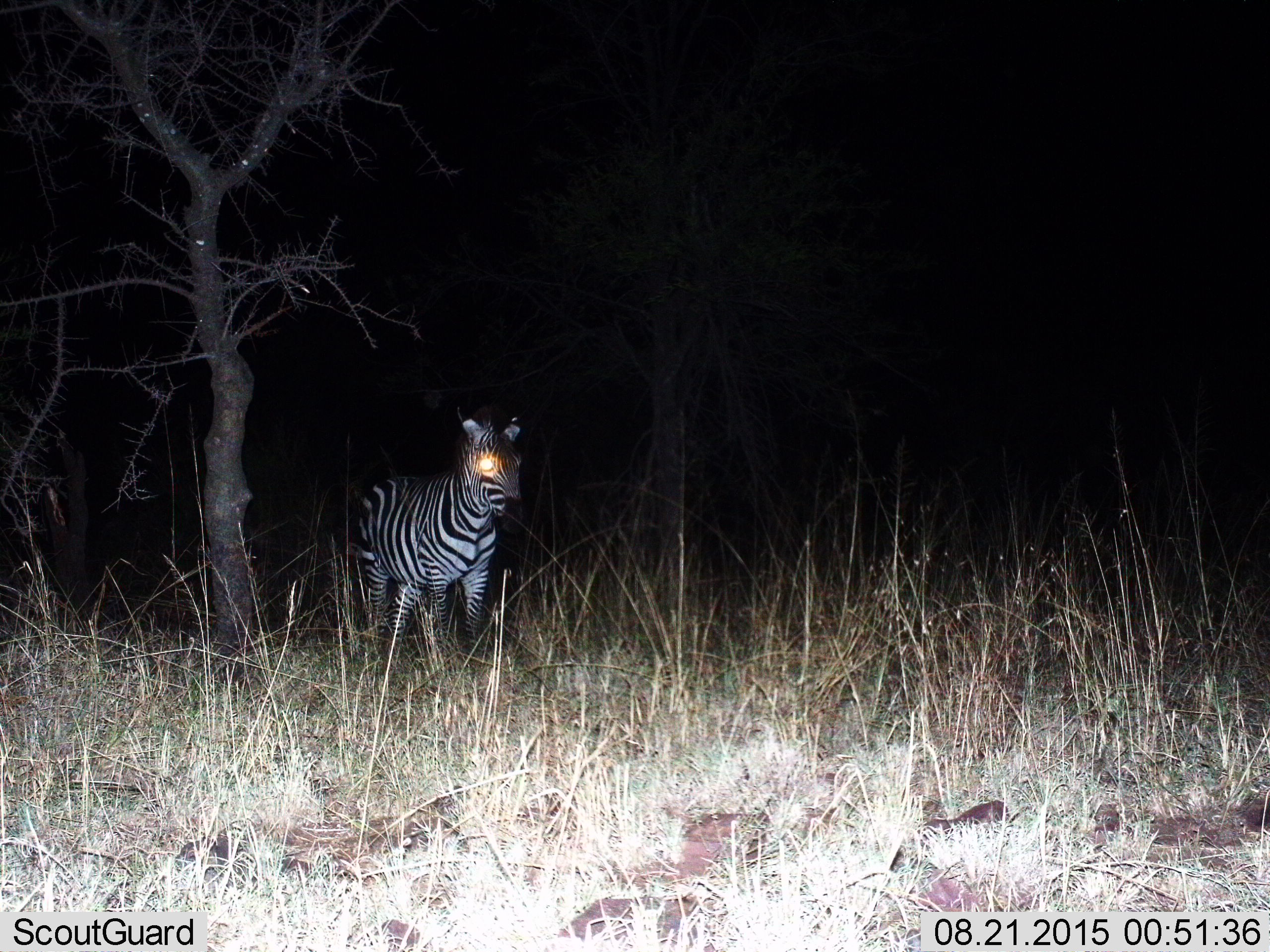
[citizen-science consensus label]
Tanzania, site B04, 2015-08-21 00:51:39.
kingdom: Animalia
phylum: Chordata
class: Mammalia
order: Perissodactyla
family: Equidae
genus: Equus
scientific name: Equus quagga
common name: plains zebra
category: zebra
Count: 1.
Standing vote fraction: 74%.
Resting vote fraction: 0%.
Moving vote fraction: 37%.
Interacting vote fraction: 0%.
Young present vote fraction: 0%.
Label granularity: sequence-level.